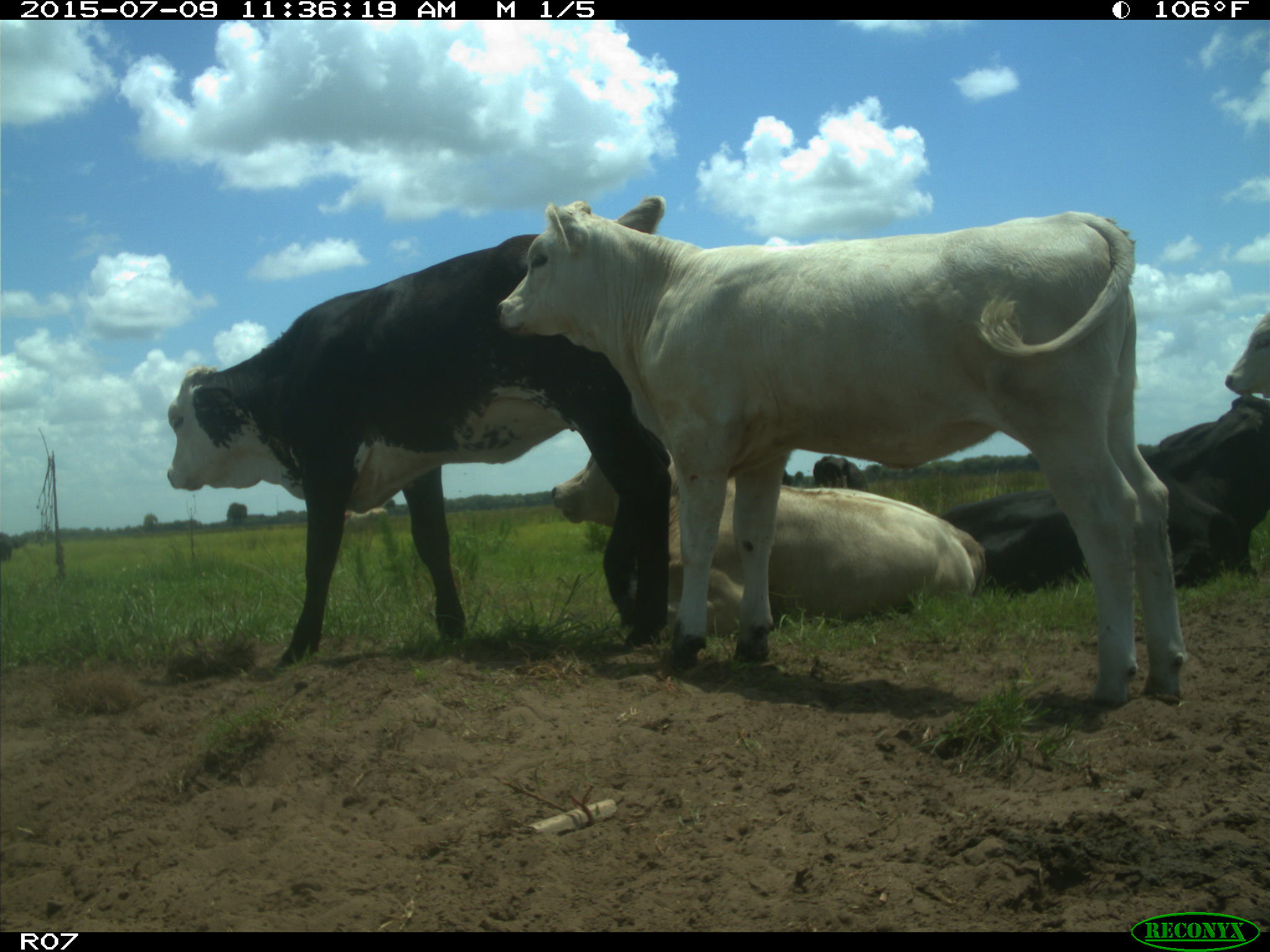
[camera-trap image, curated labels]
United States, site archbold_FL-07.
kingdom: Animalia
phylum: Chordata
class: Mammalia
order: Artiodactyla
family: Bovidae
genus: Bos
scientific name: Bos taurus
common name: domestic cow